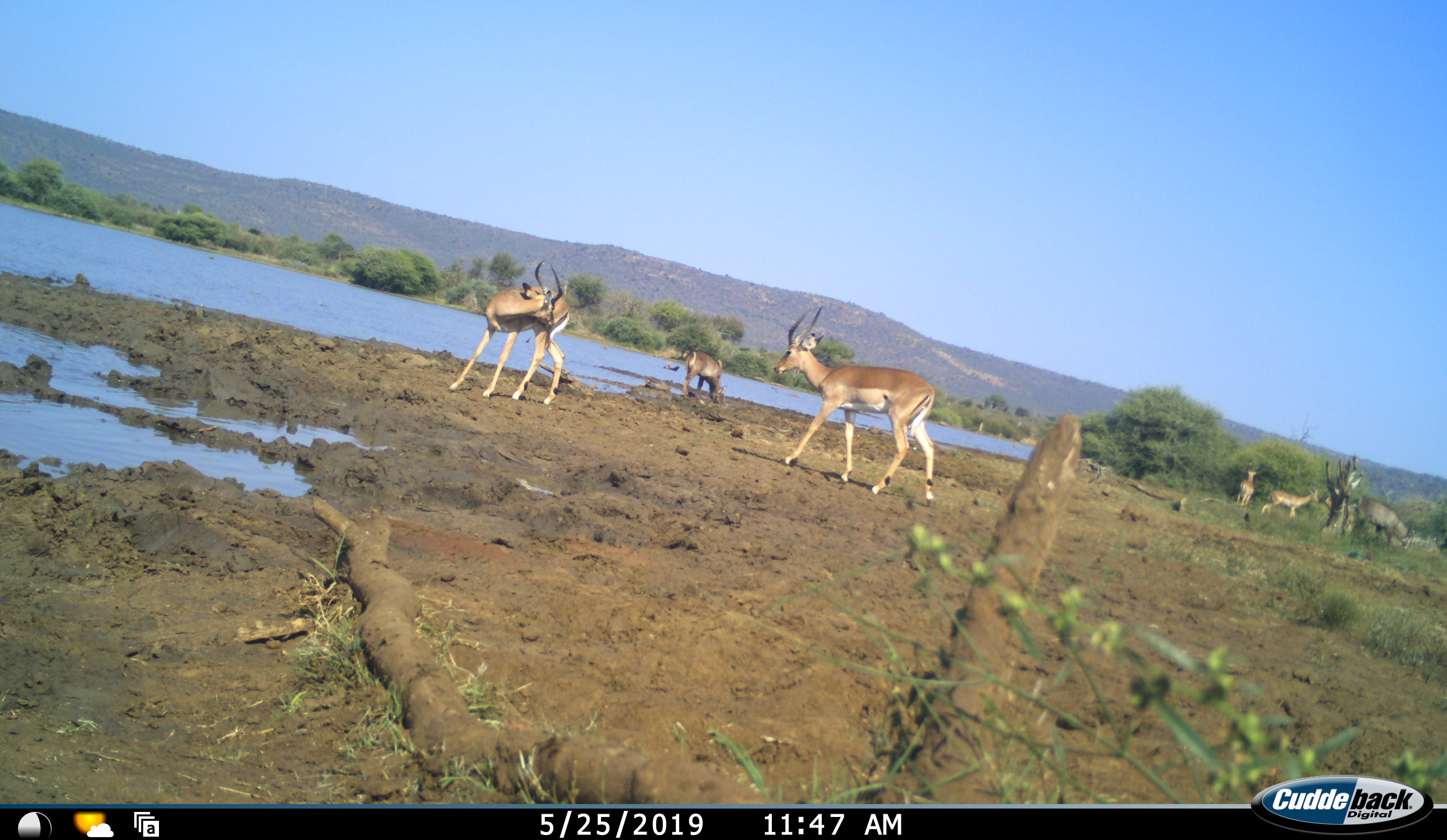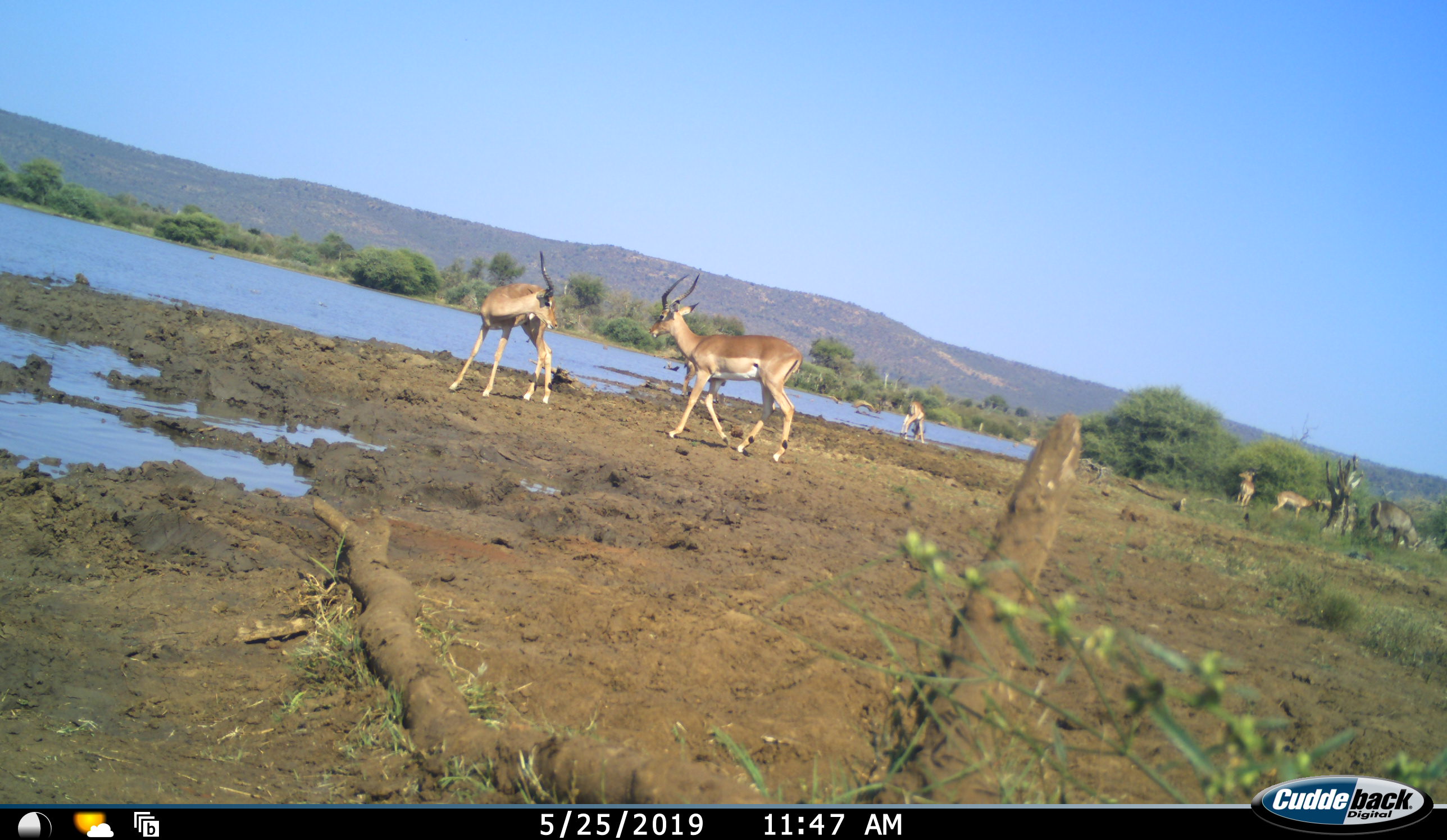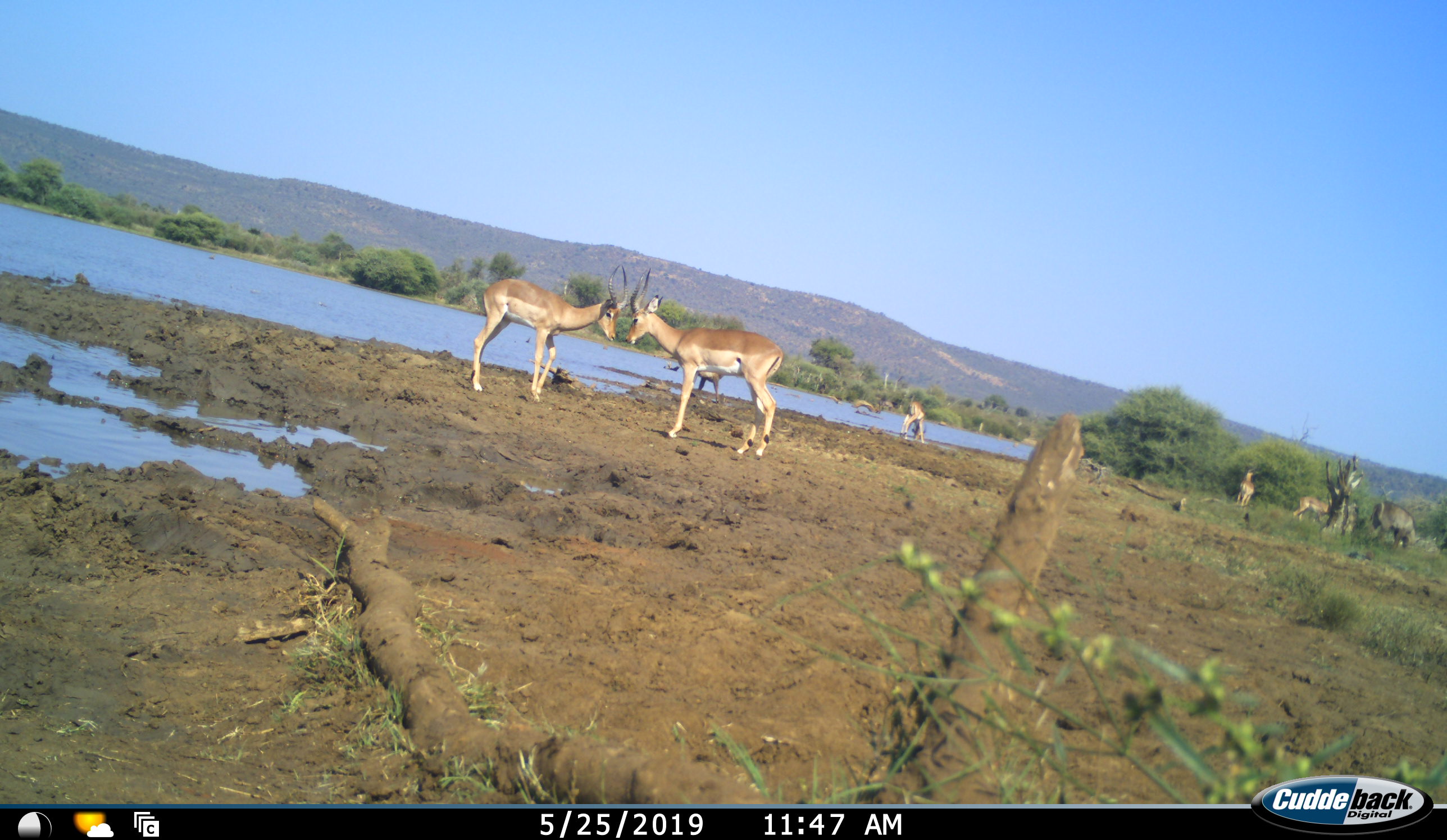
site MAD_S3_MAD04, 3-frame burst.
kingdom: Animalia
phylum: Chordata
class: Mammalia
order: Artiodactyla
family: Bovidae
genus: Aepyceros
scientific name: Aepyceros melampus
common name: impala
Impala (Aepyceros melampus), count 5. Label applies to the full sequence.